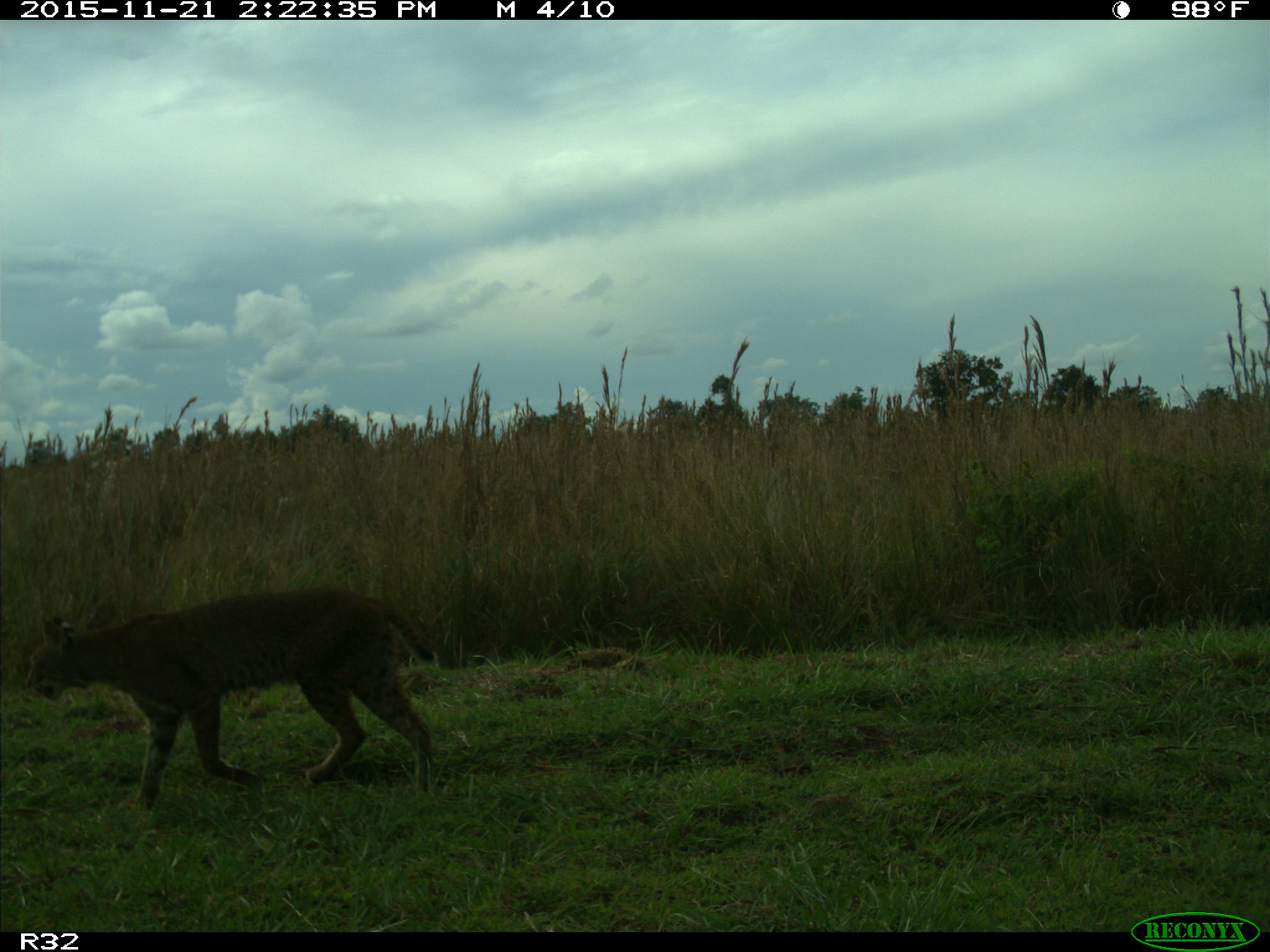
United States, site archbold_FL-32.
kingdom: Animalia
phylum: Chordata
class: Mammalia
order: Carnivora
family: Felidae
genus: Lynx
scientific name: Lynx rufus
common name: bobcat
Lynx rufus (bobcat).